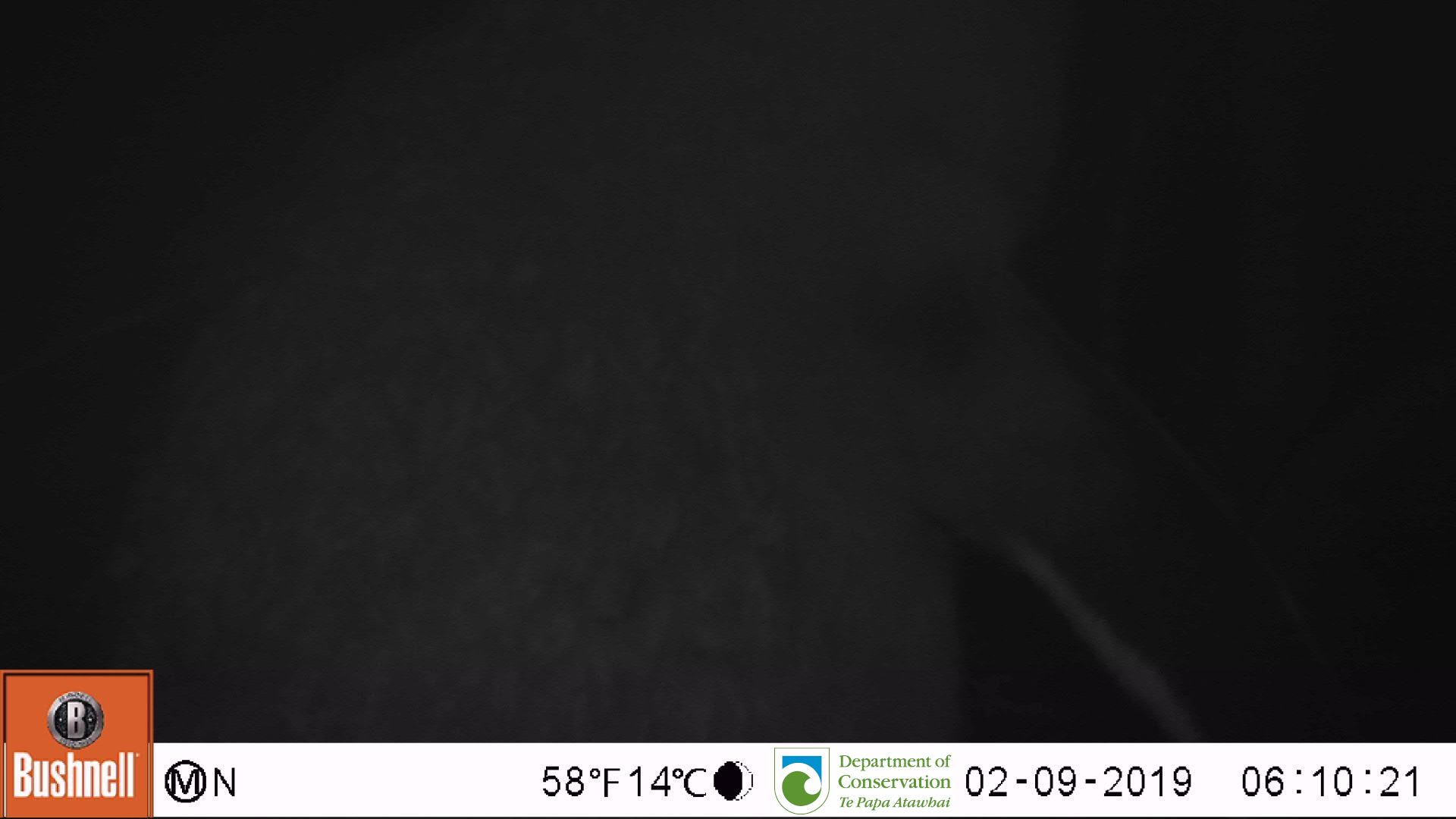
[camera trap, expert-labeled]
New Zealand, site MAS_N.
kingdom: Animalia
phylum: Chordata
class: Aves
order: Sphenisciformes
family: Spheniscidae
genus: Megadyptes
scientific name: Megadyptes antipodes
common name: yellow-eyed penguin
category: yellow eyed penguin